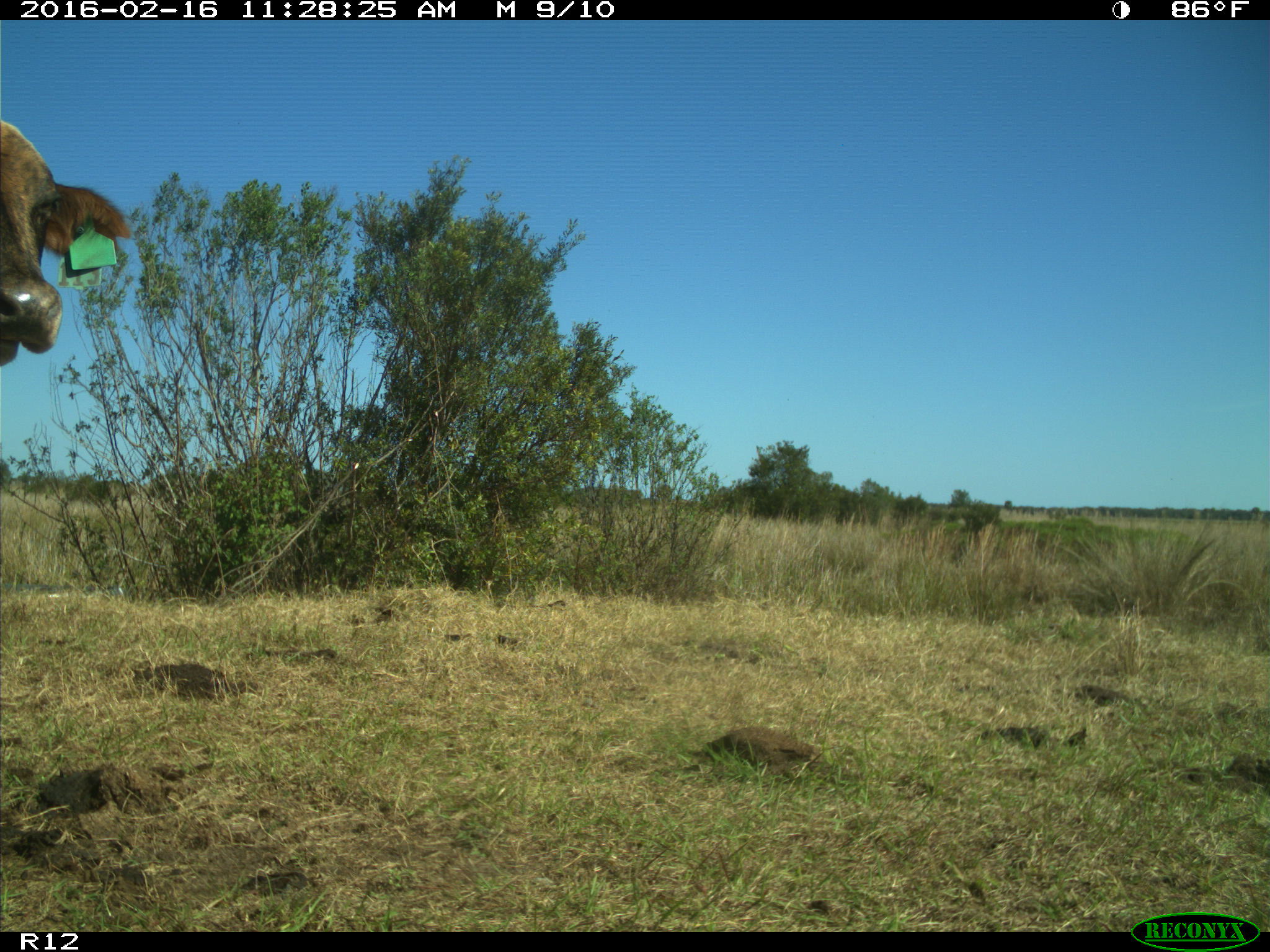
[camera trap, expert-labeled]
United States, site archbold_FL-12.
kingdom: Animalia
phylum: Chordata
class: Mammalia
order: Artiodactyla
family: Bovidae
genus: Bos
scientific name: Bos taurus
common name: domestic cow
Bos taurus (domestic cow).